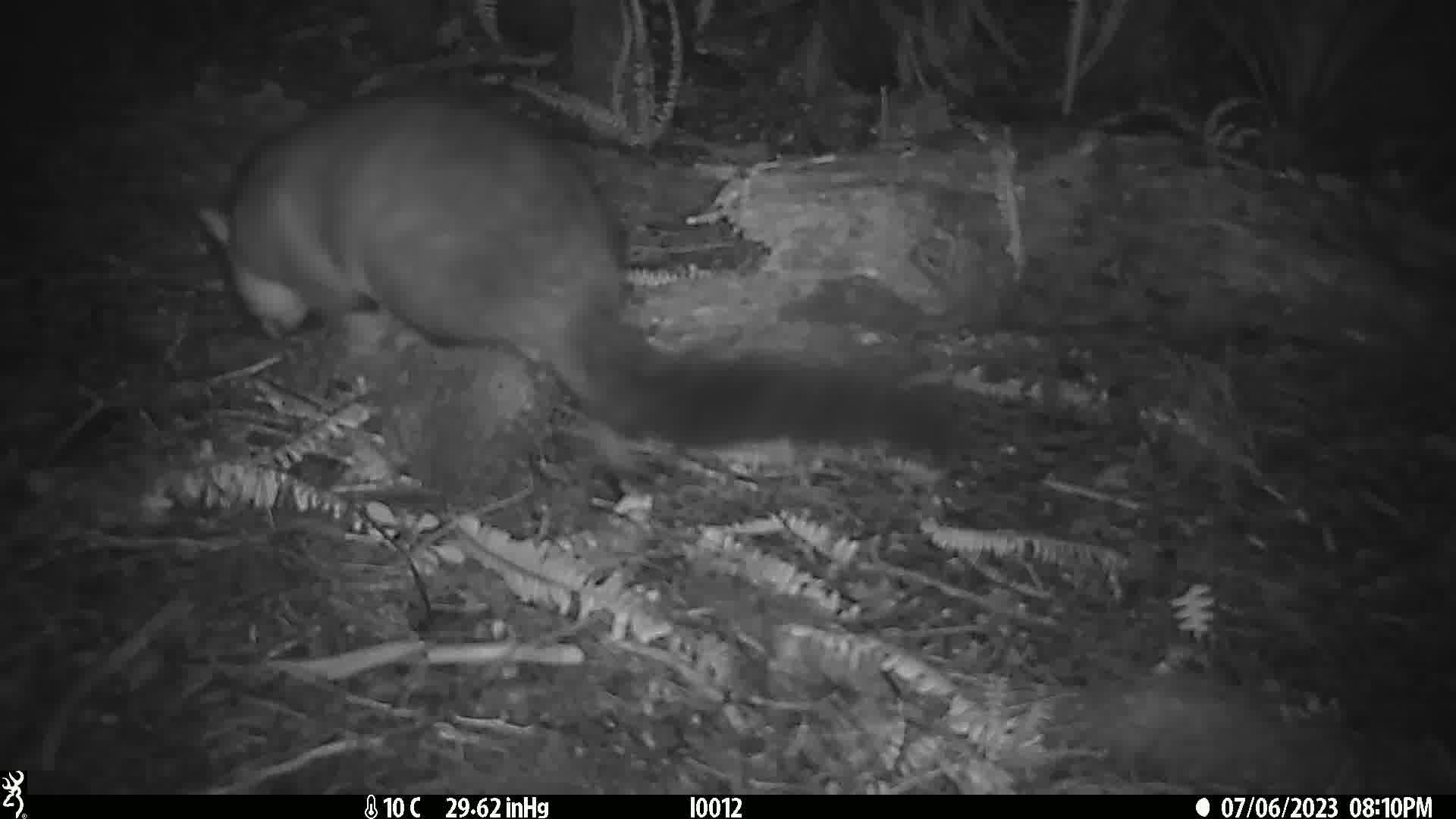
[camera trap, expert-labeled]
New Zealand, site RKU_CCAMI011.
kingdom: Animalia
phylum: Chordata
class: Mammalia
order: Diprotodontia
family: Phalangeridae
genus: Trichosurus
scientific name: Trichosurus vulpecula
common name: common brushtail possum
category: possum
Possum (common brushtail possum) (Trichosurus vulpecula).